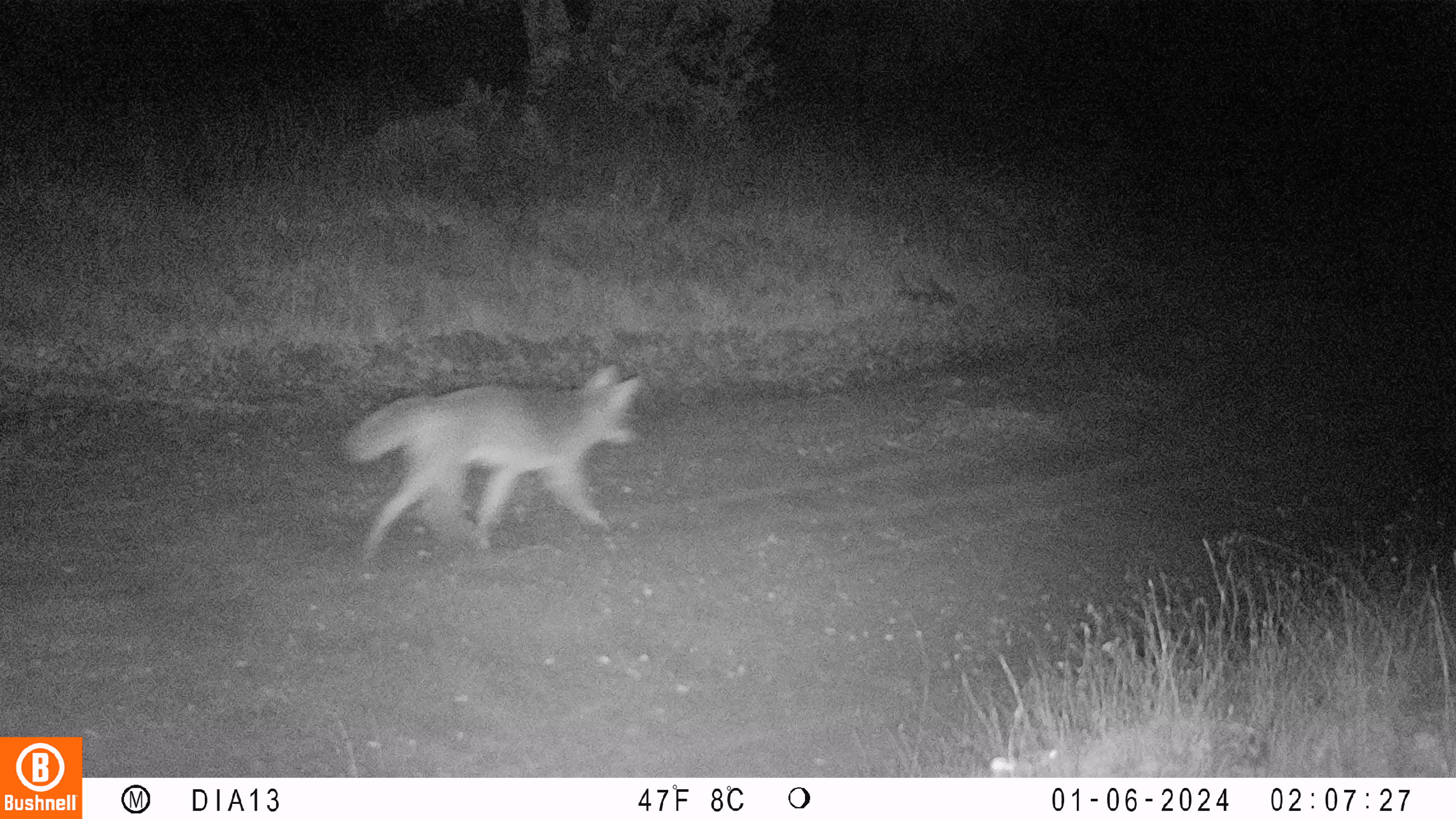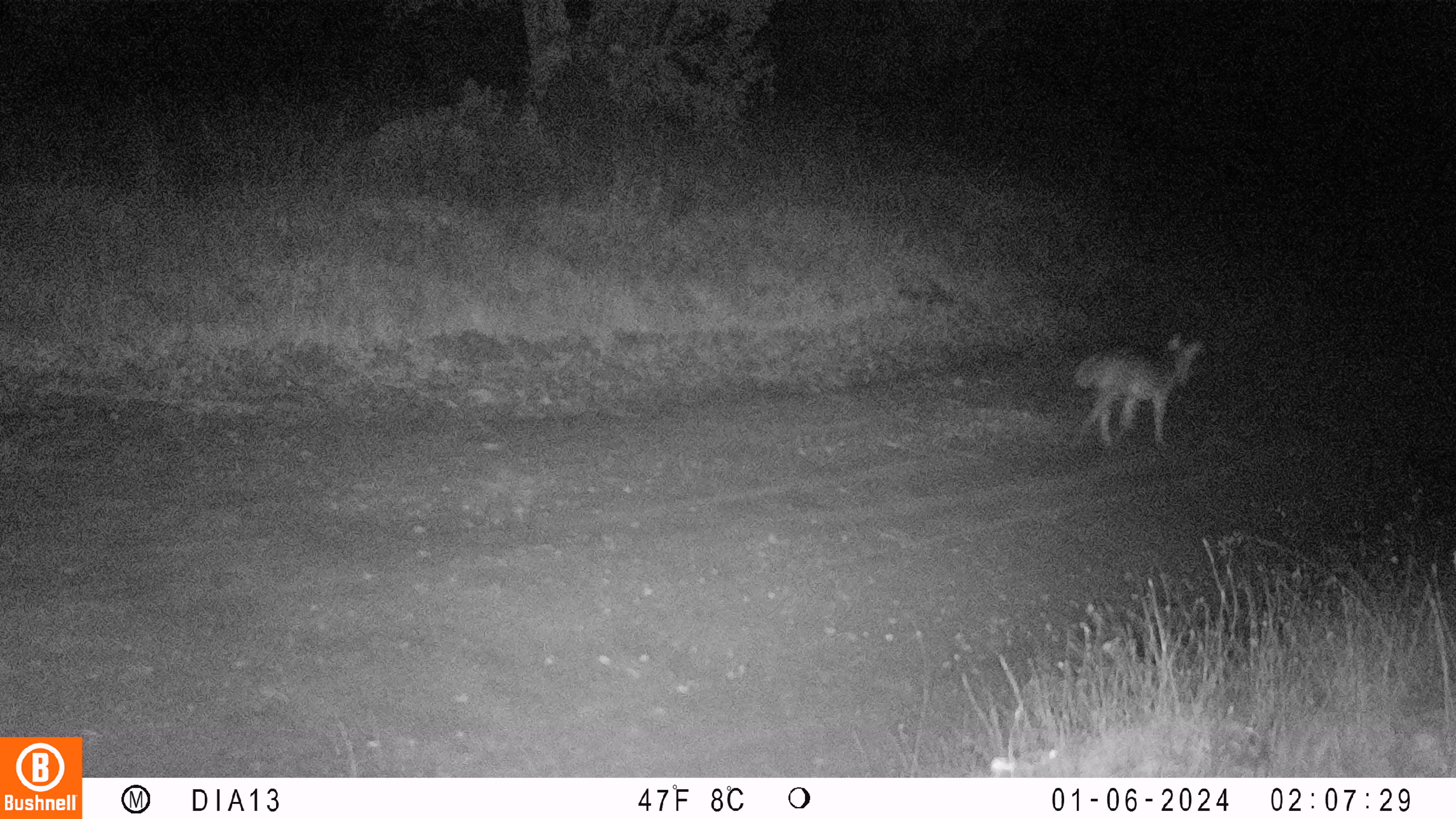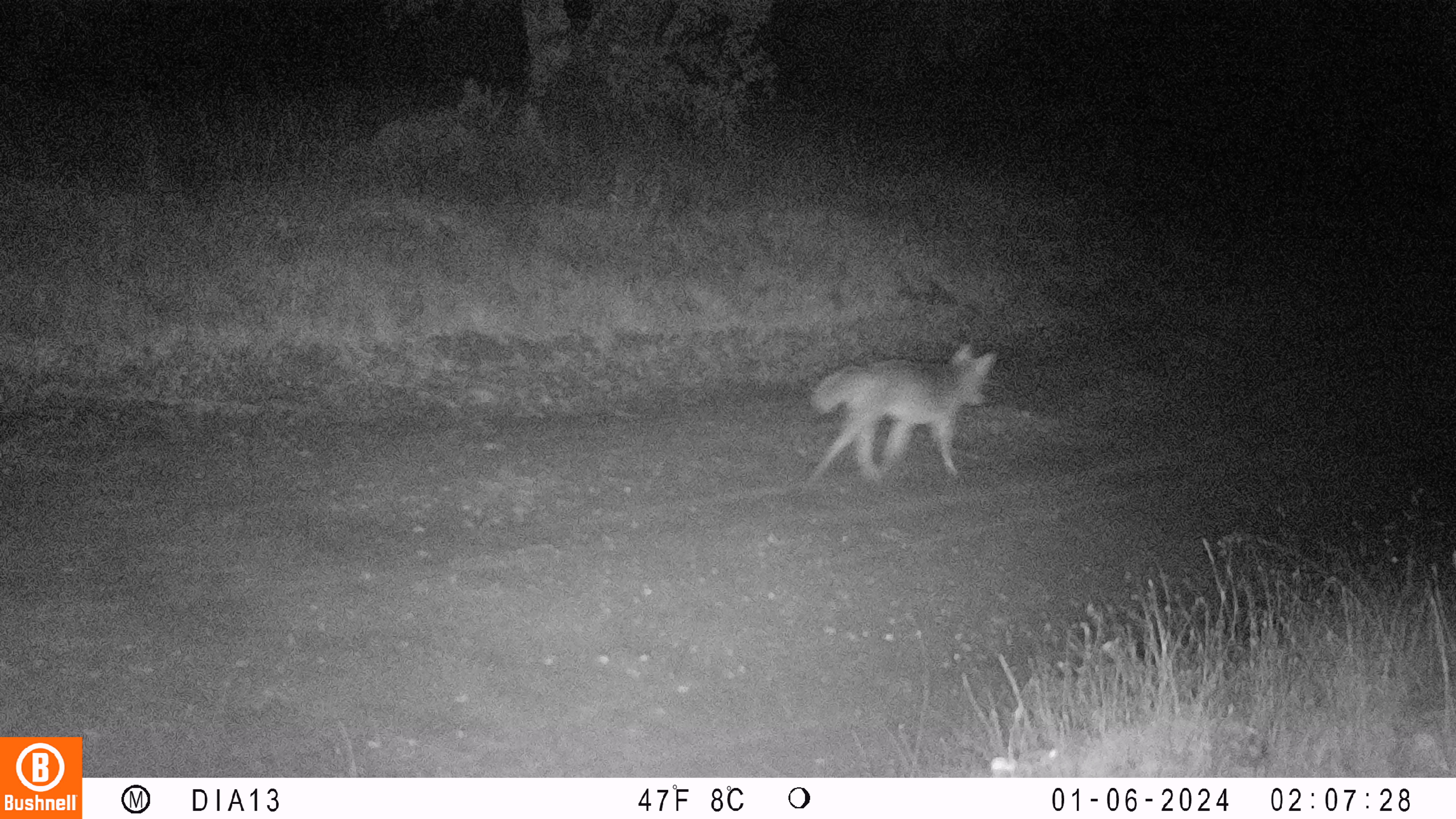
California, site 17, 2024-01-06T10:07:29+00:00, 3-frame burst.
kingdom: Animalia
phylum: Chordata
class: Mammalia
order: Carnivora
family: Canidae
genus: Canis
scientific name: Canis latrans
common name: coyote